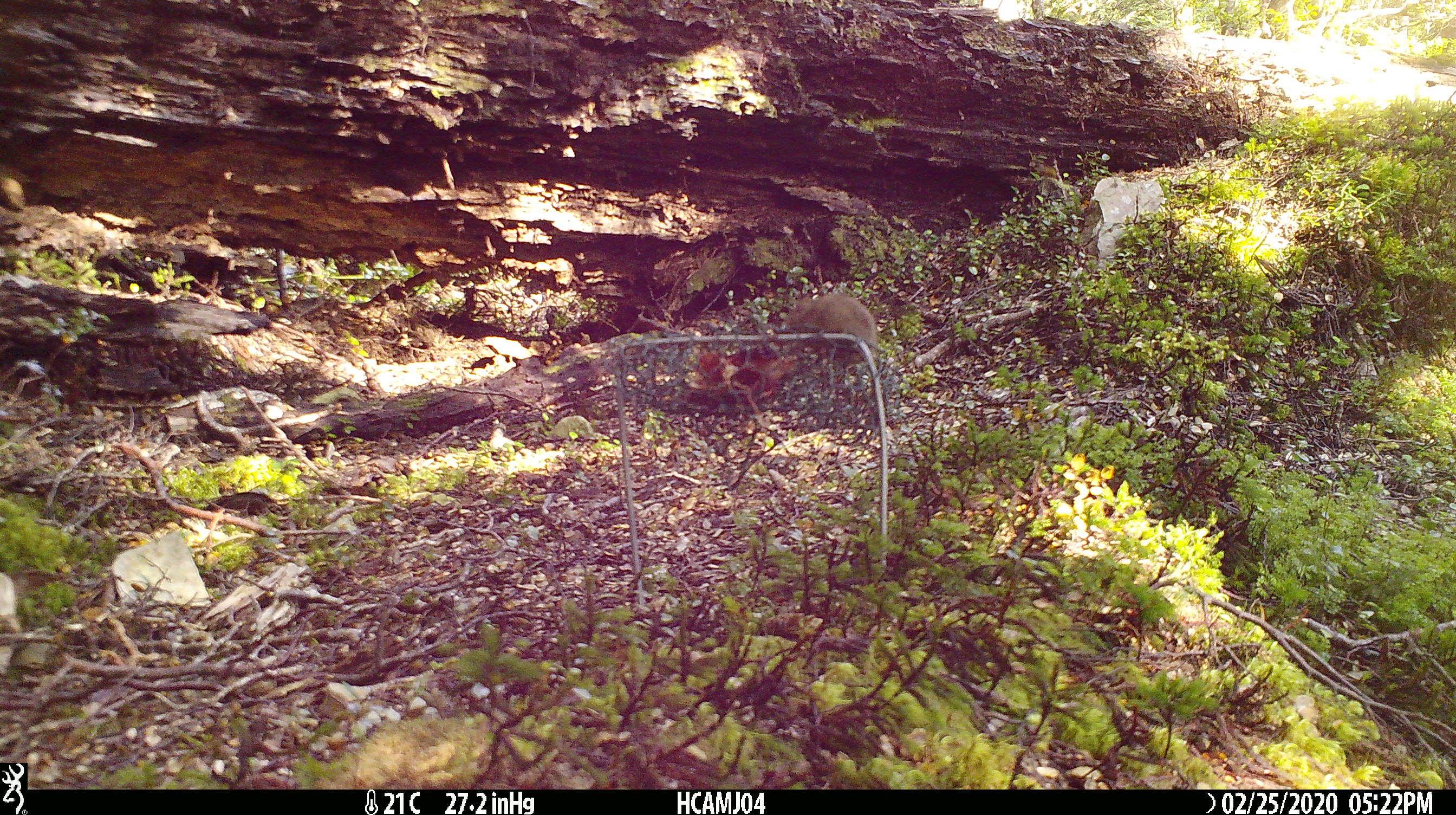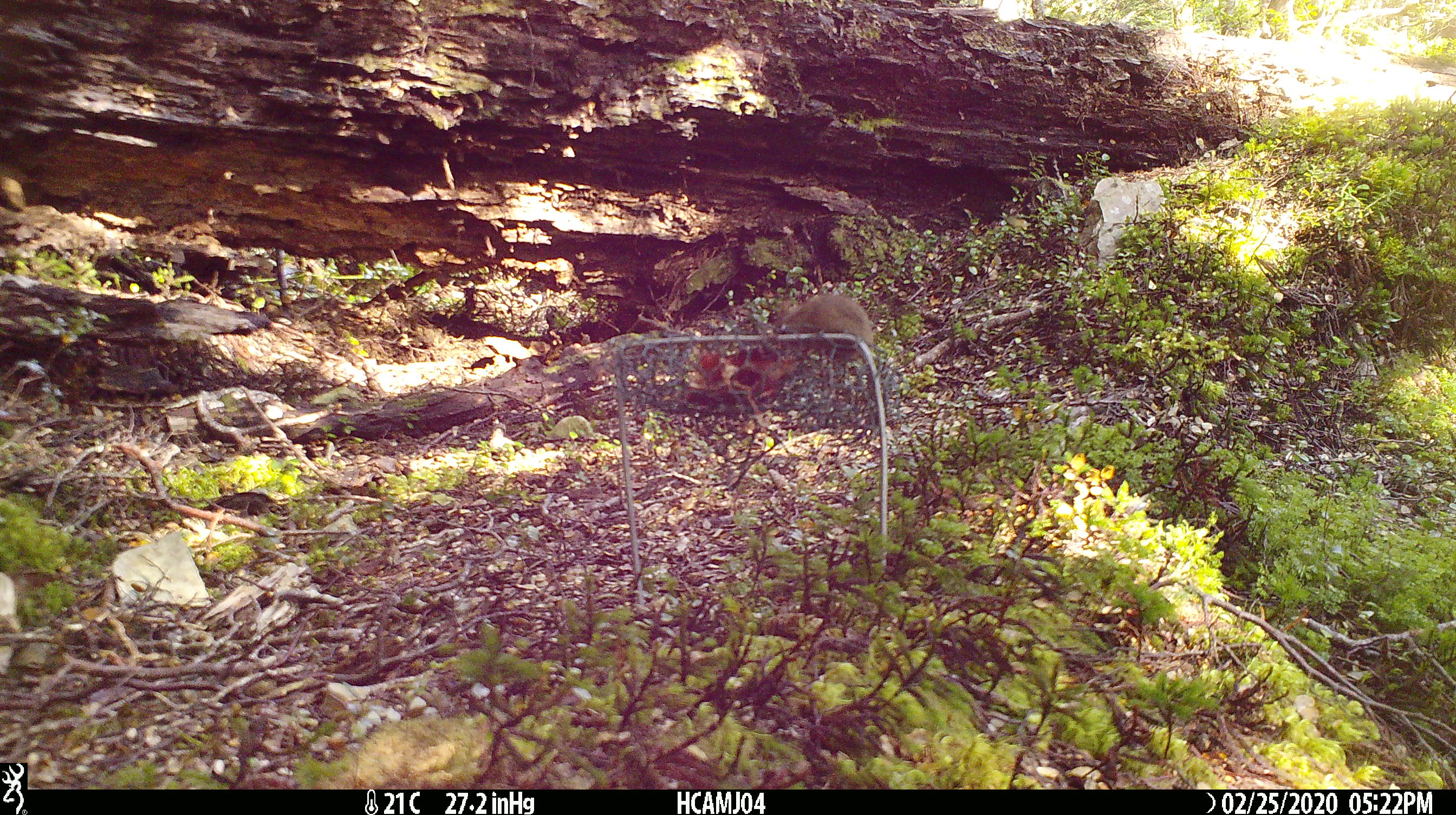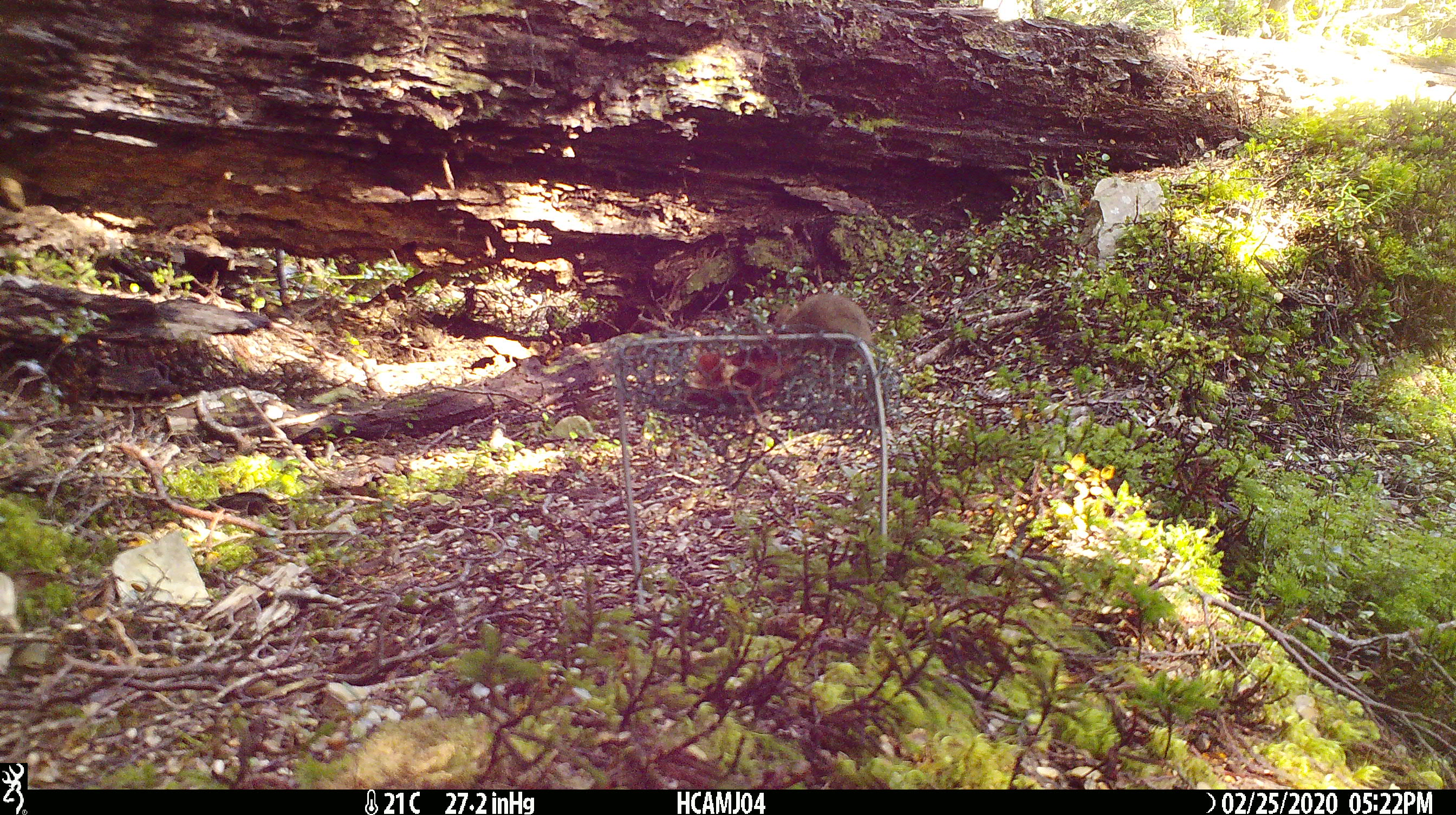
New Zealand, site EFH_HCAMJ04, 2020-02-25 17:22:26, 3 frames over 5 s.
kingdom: Animalia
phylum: Chordata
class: Mammalia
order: Rodentia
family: Muridae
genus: Mus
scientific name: Mus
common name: mouse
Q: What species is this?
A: Mouse (Mus).